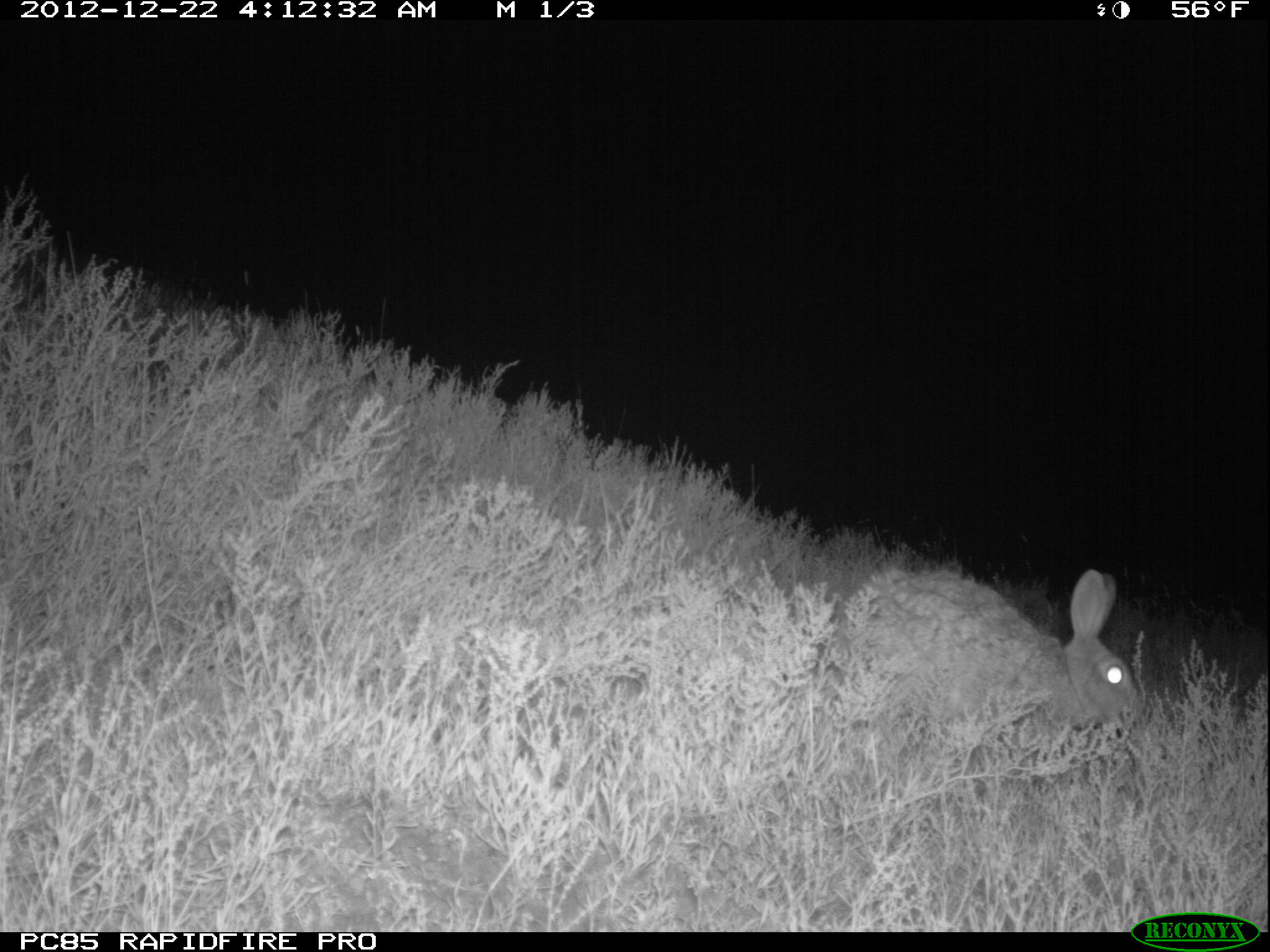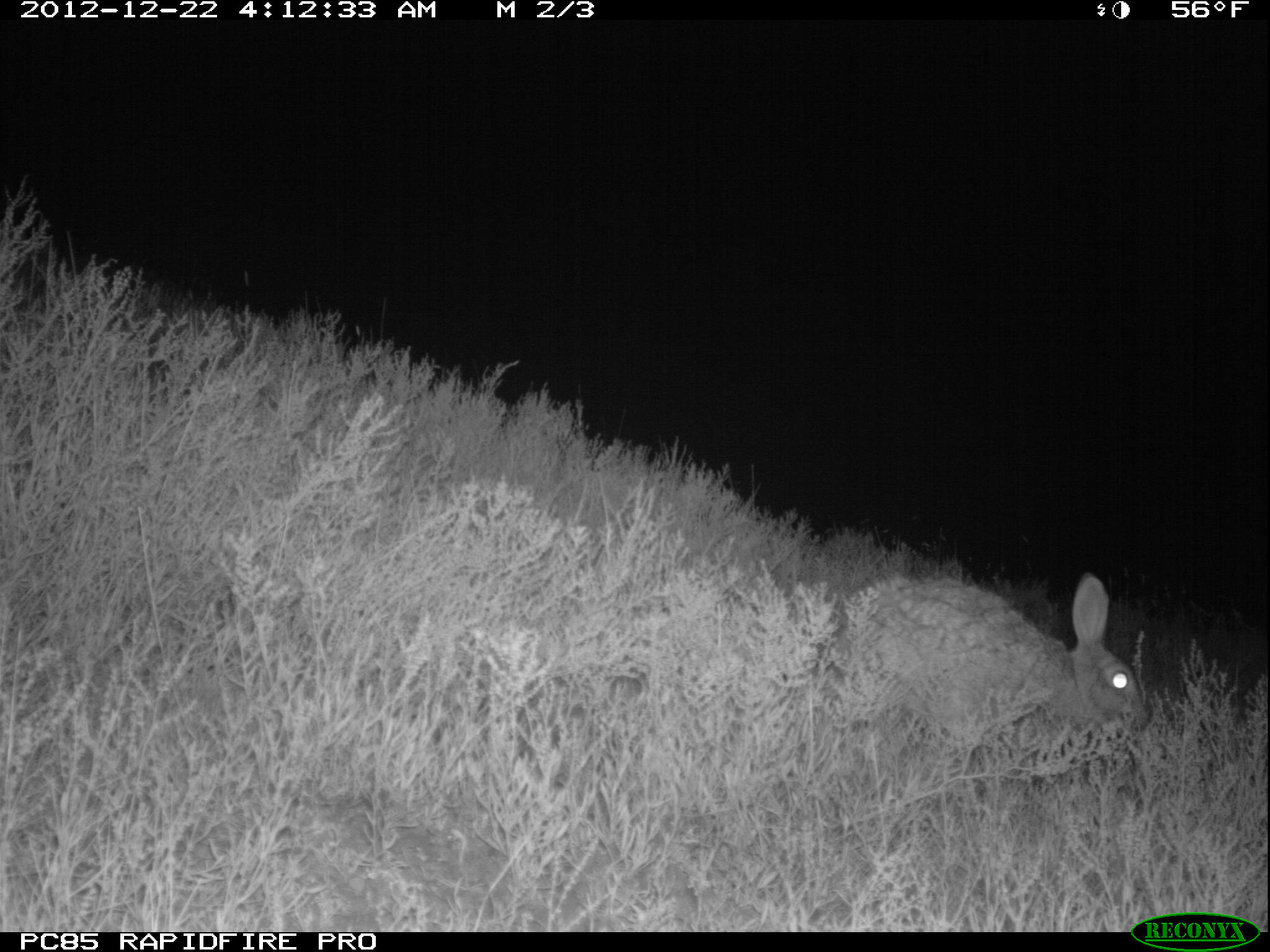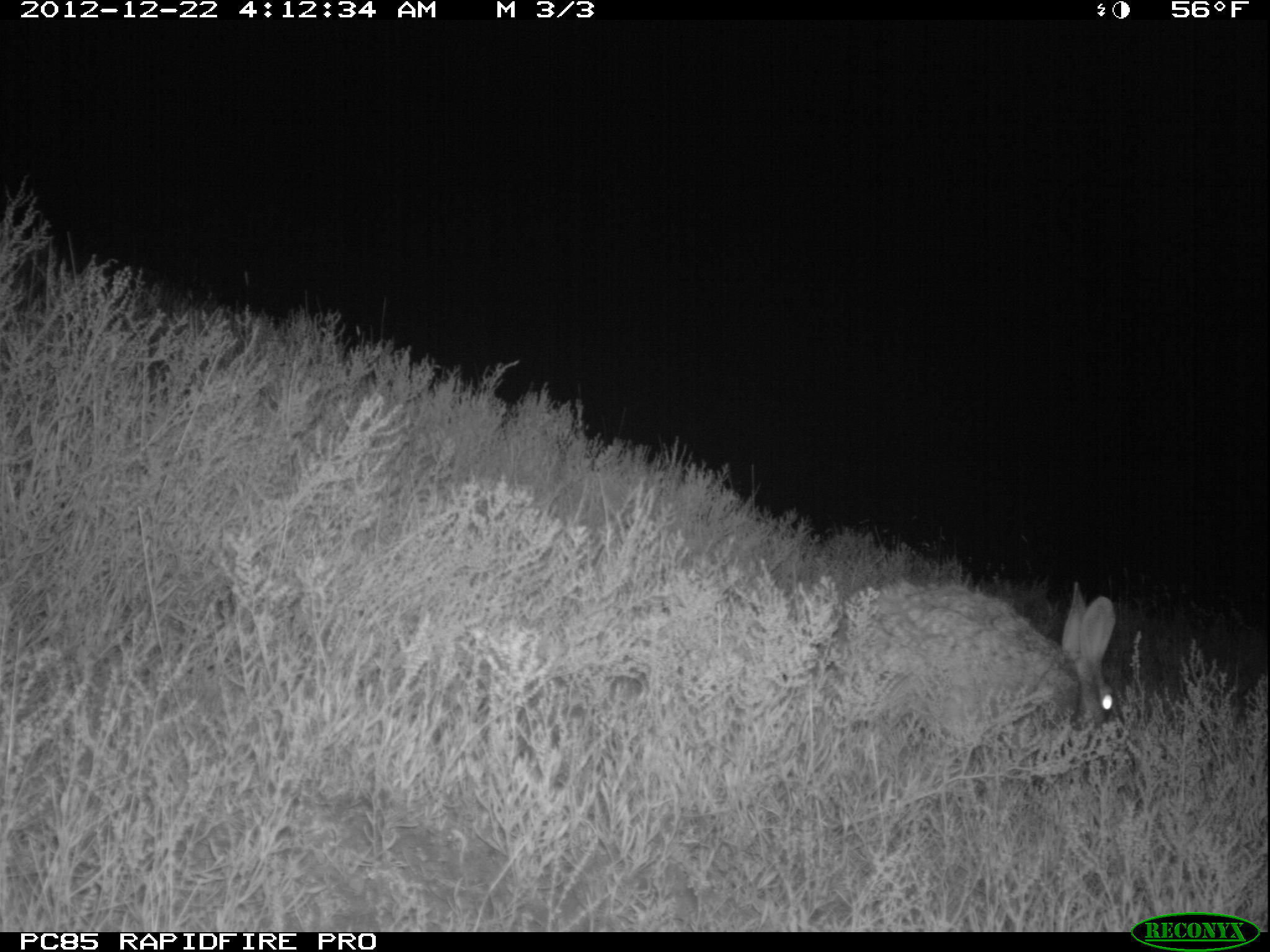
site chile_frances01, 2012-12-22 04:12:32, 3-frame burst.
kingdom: Animalia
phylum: Chordata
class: Mammalia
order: Lagomorpha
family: Leporidae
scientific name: Leporidae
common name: rabbits and hares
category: rabbit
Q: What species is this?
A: Rabbit (rabbits and hares) (Leporidae).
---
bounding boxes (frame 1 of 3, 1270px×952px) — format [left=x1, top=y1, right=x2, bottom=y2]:
rabbit: [left=811, top=561, right=1143, bottom=778]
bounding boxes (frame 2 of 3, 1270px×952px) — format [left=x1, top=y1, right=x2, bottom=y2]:
rabbit: [left=813, top=569, right=1145, bottom=800]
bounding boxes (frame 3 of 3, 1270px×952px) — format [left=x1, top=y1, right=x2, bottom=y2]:
rabbit: [left=829, top=580, right=1119, bottom=782]